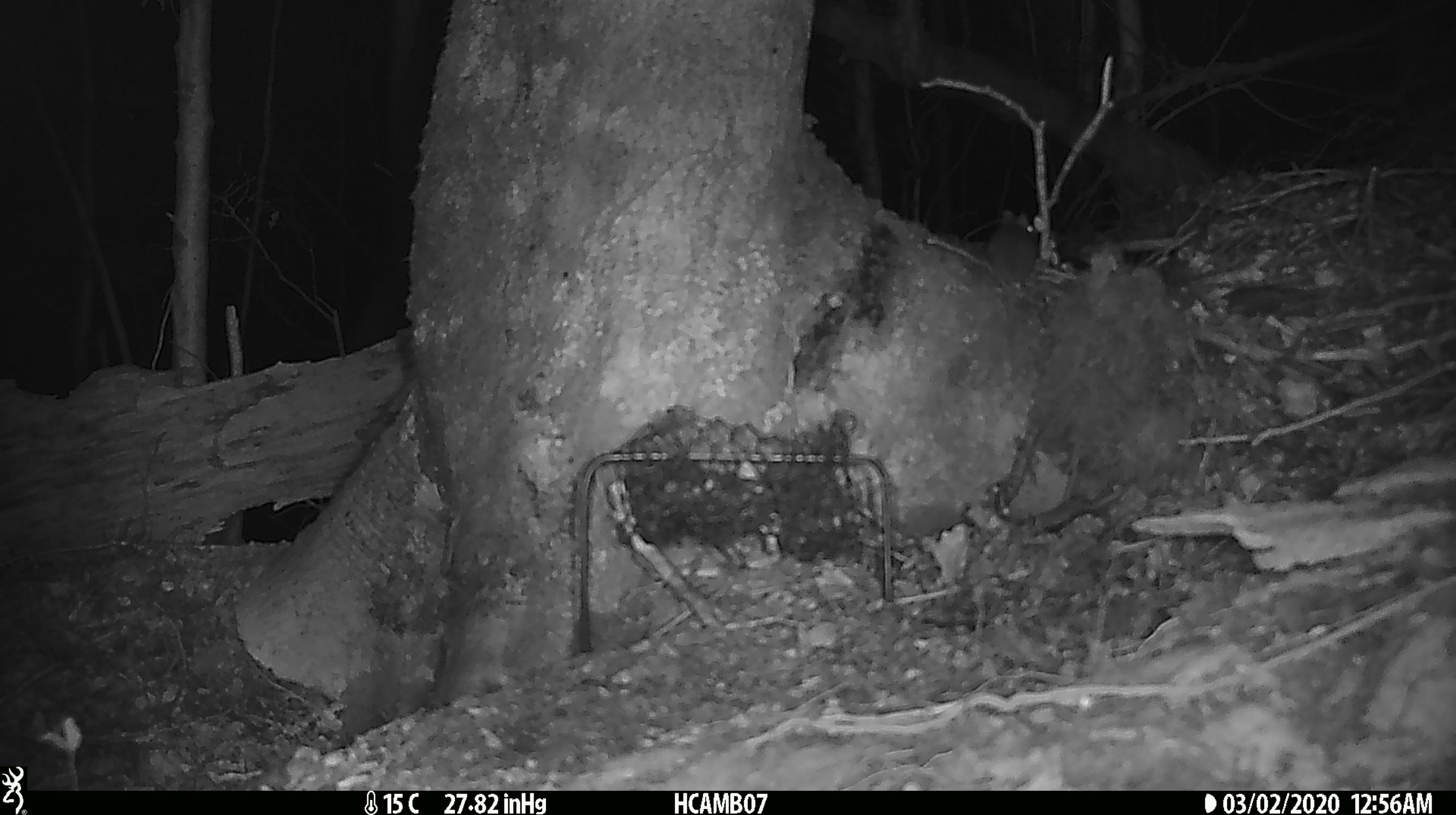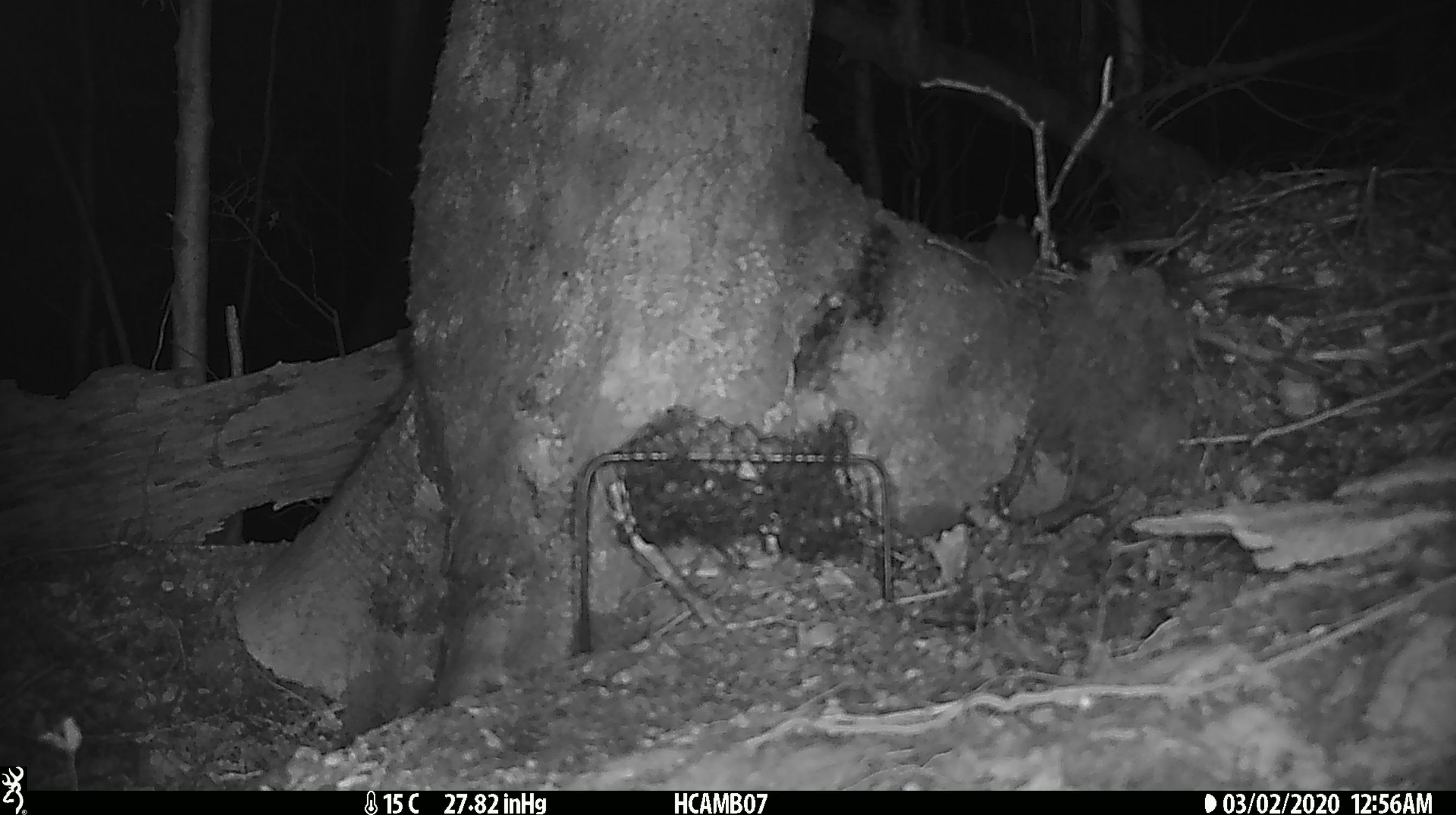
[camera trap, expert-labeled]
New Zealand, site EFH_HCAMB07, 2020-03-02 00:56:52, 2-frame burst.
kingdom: Animalia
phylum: Chordata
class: Mammalia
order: Rodentia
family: Muridae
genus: Mus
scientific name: Mus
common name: mouse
Mouse (Mus).